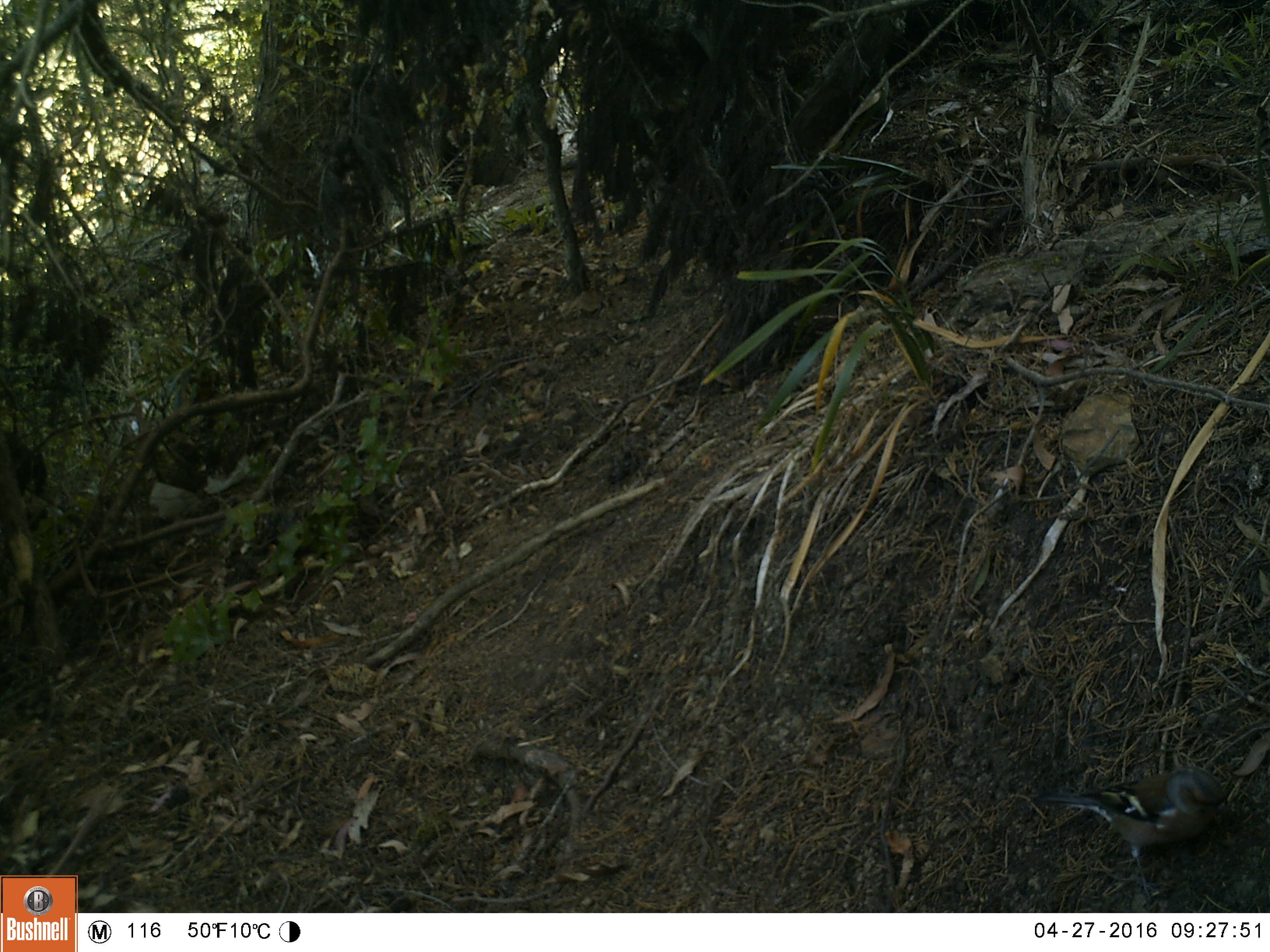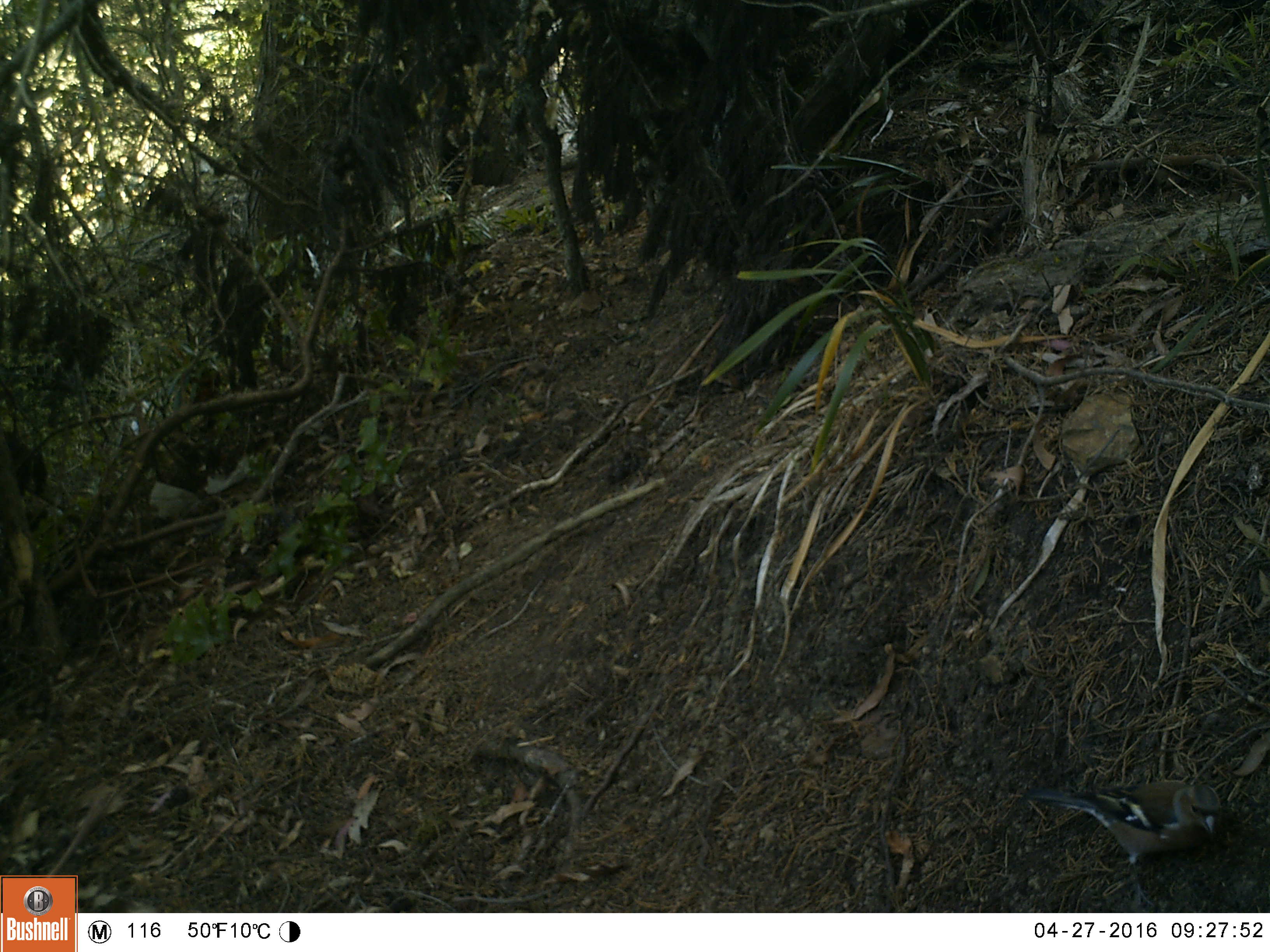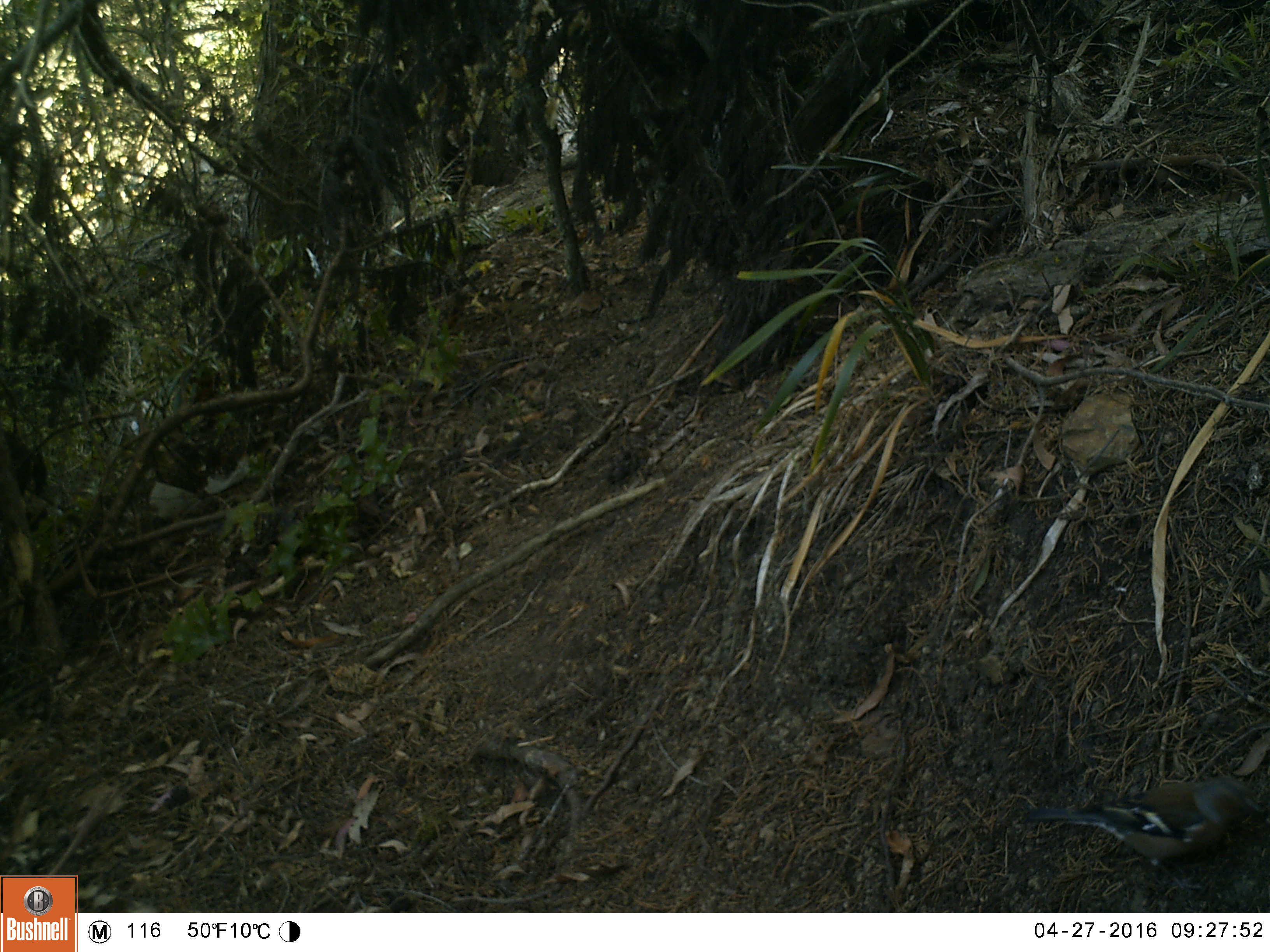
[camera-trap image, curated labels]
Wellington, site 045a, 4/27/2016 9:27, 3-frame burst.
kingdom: Animalia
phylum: Chordata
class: Aves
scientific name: Aves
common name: bird